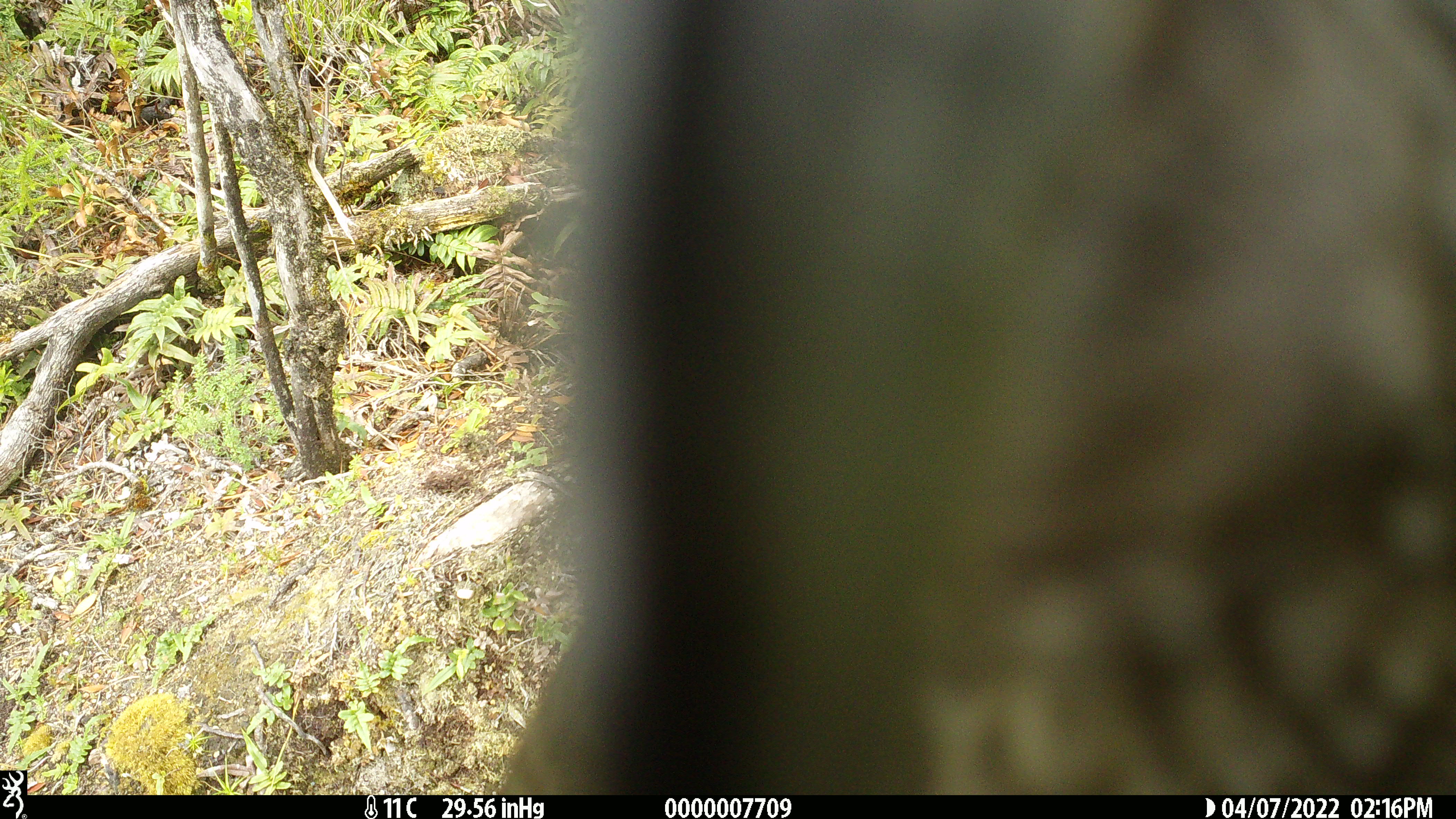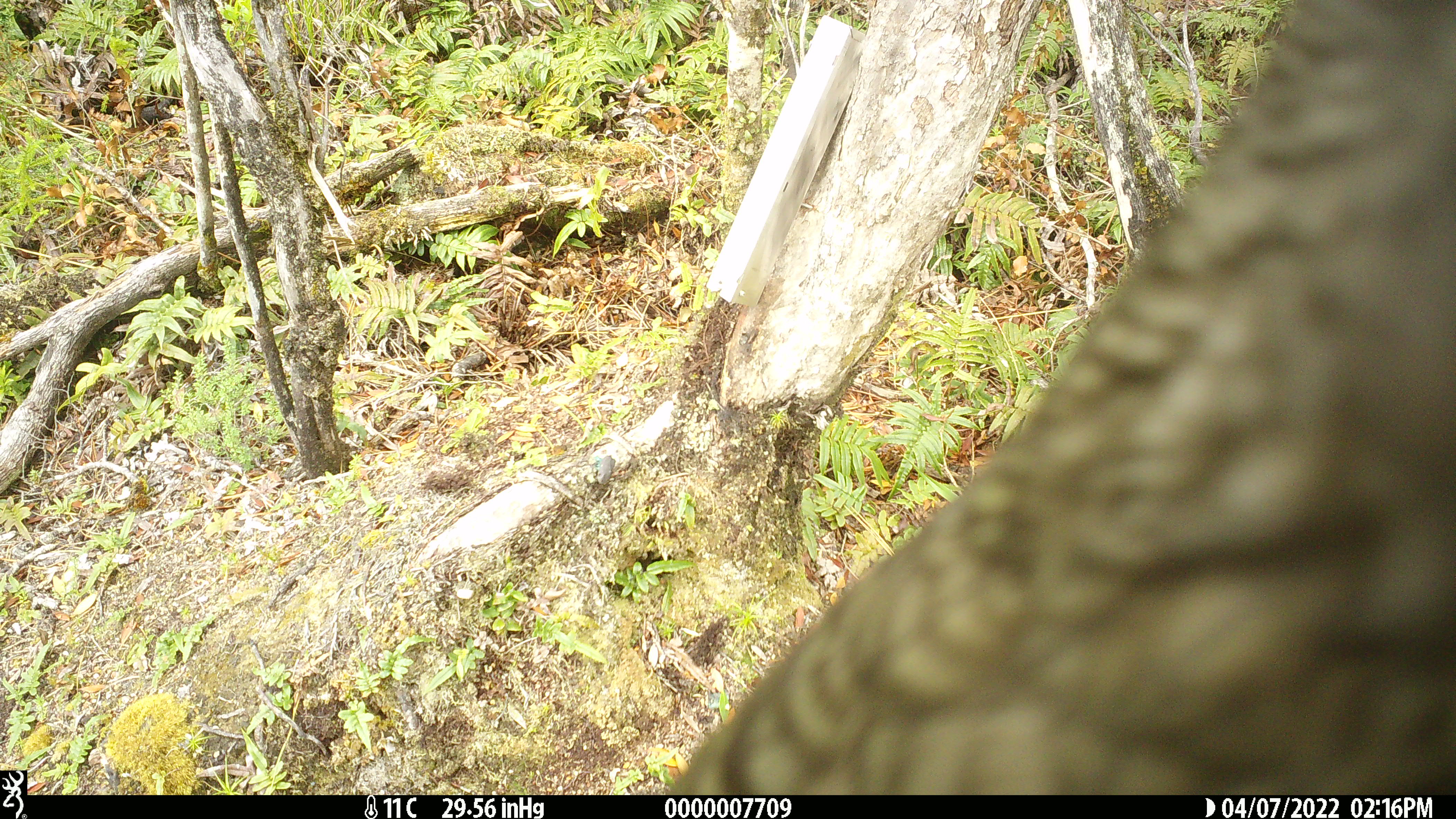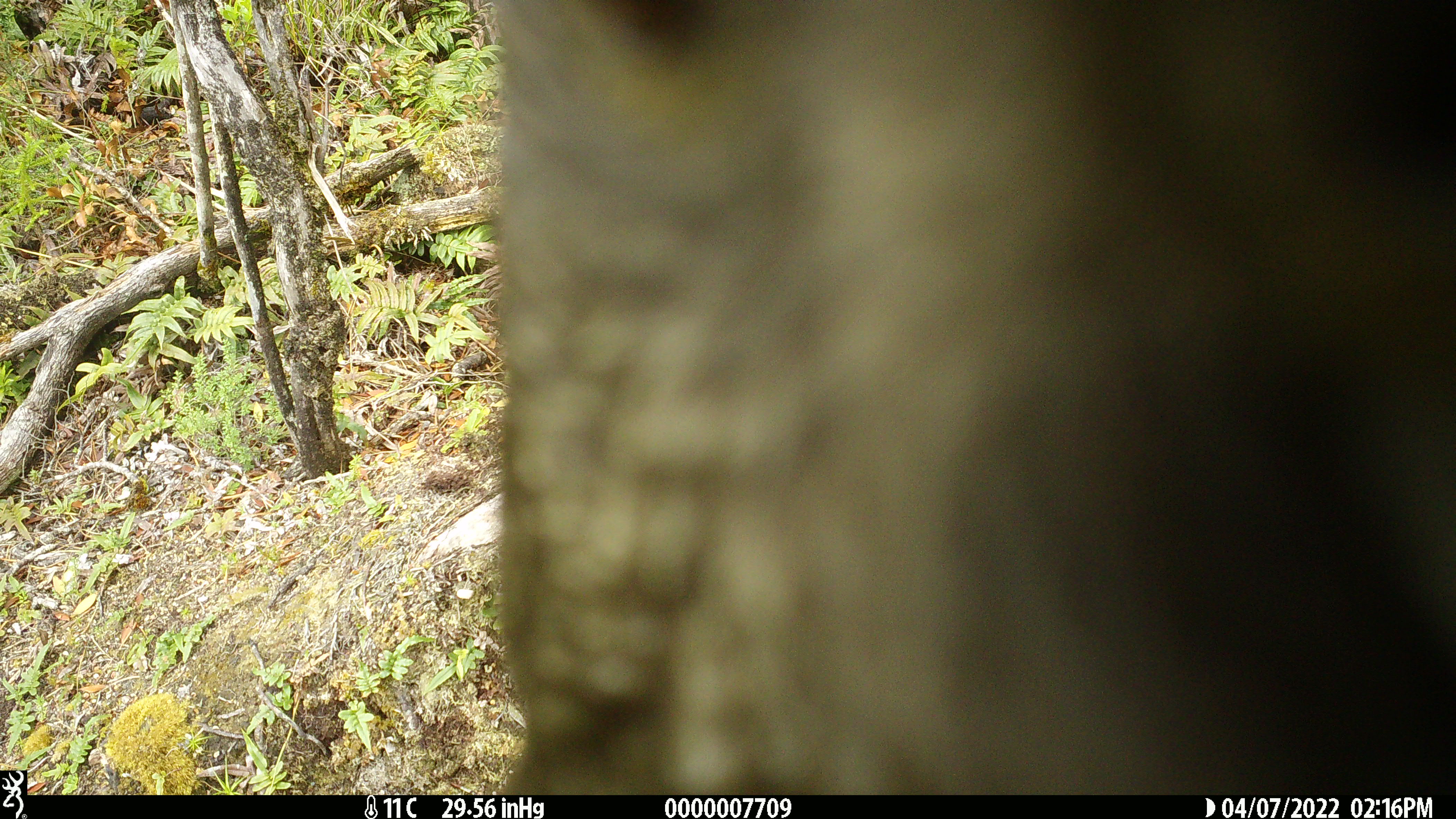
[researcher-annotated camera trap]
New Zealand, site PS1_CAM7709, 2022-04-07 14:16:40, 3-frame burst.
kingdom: Animalia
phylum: Chordata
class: Aves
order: Psittaciformes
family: Strigopidae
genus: Nestor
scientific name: Nestor notabilis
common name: kea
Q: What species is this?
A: Kea (Nestor notabilis).